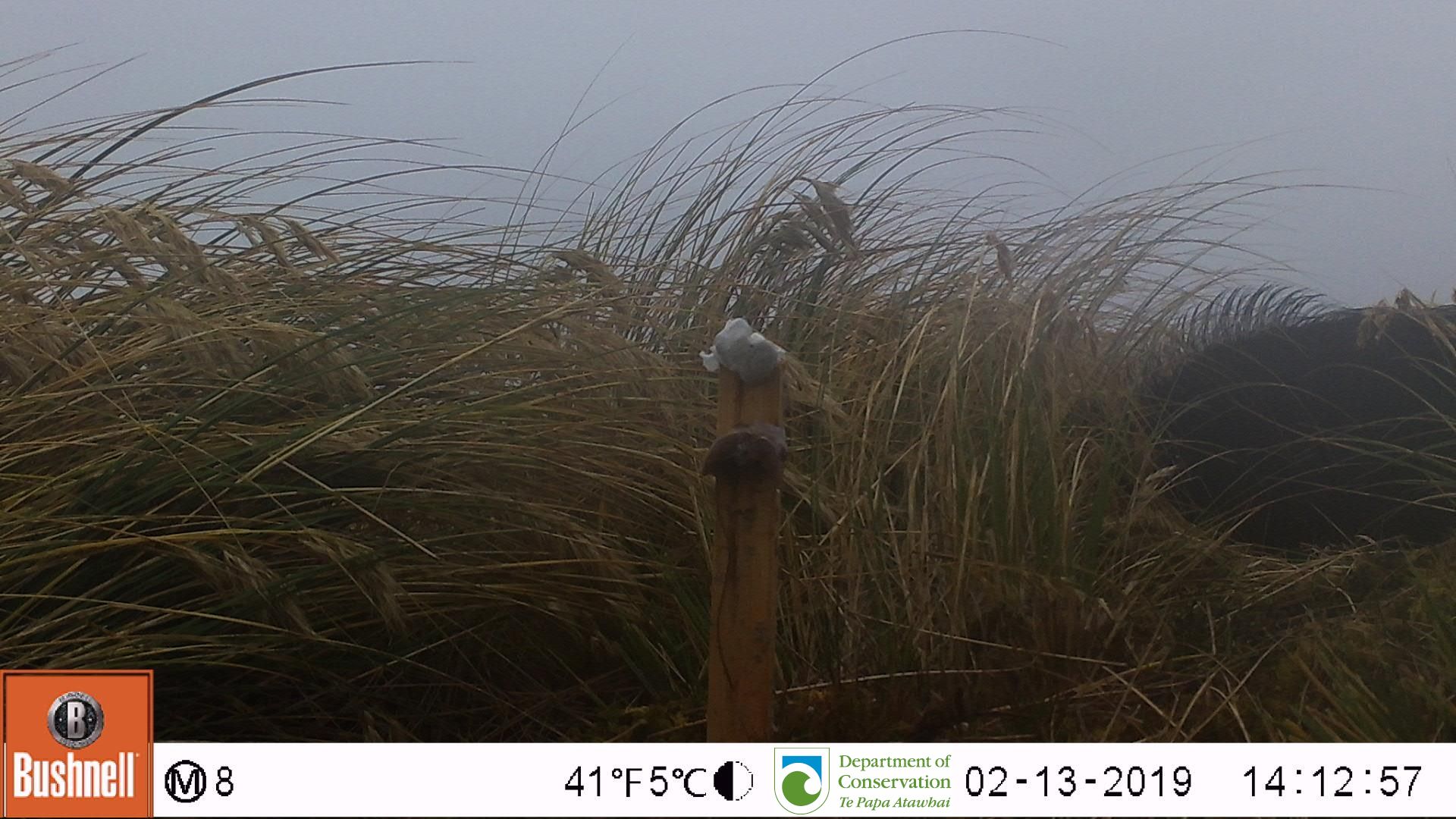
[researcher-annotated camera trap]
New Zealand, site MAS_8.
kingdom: Animalia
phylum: Chordata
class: Mammalia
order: Artiodactyla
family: Suidae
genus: Sus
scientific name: Sus scrofa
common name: pig